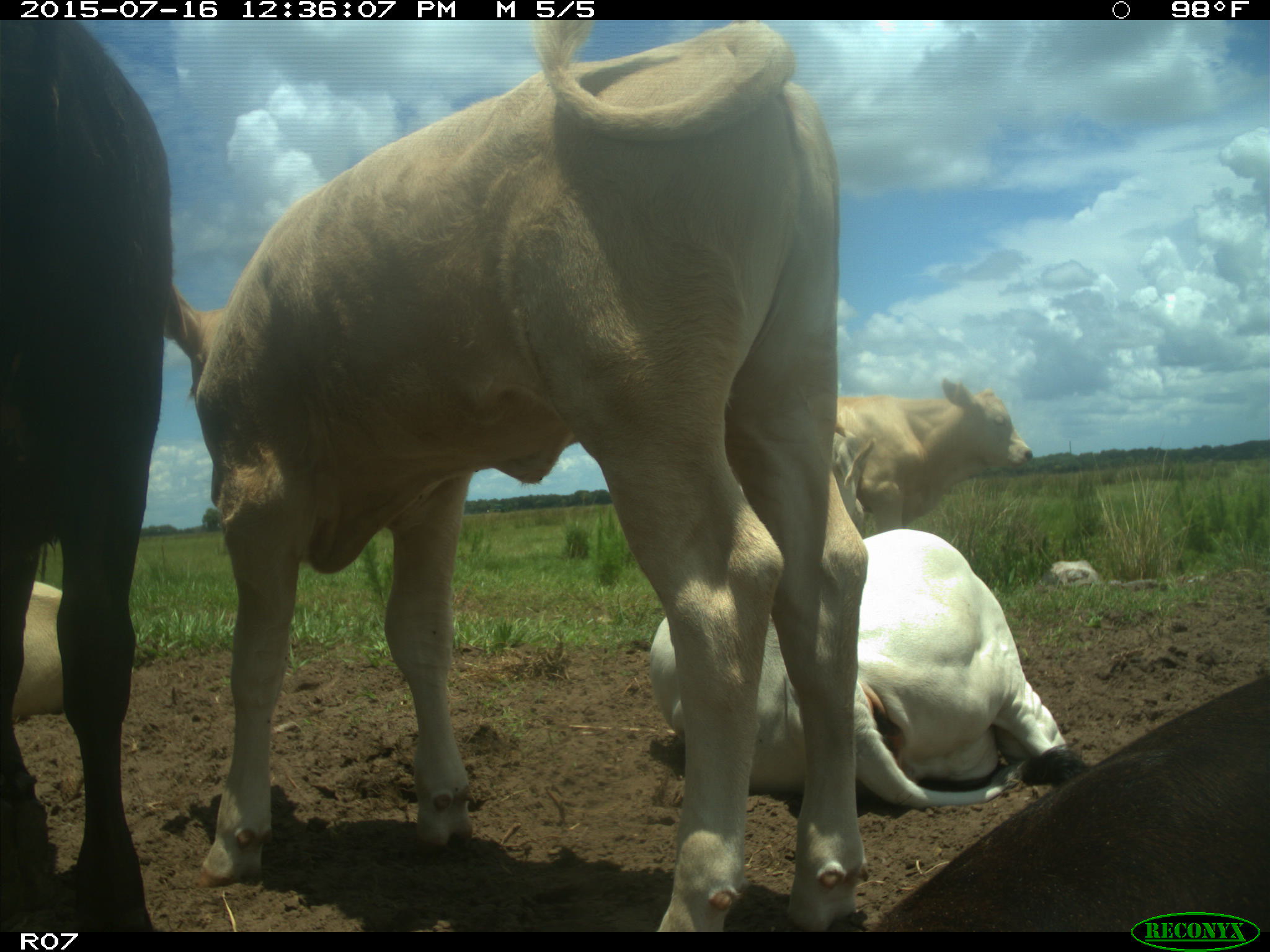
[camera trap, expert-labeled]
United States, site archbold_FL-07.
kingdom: Animalia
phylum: Chordata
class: Mammalia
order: Artiodactyla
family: Bovidae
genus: Bos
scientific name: Bos taurus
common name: domestic cow